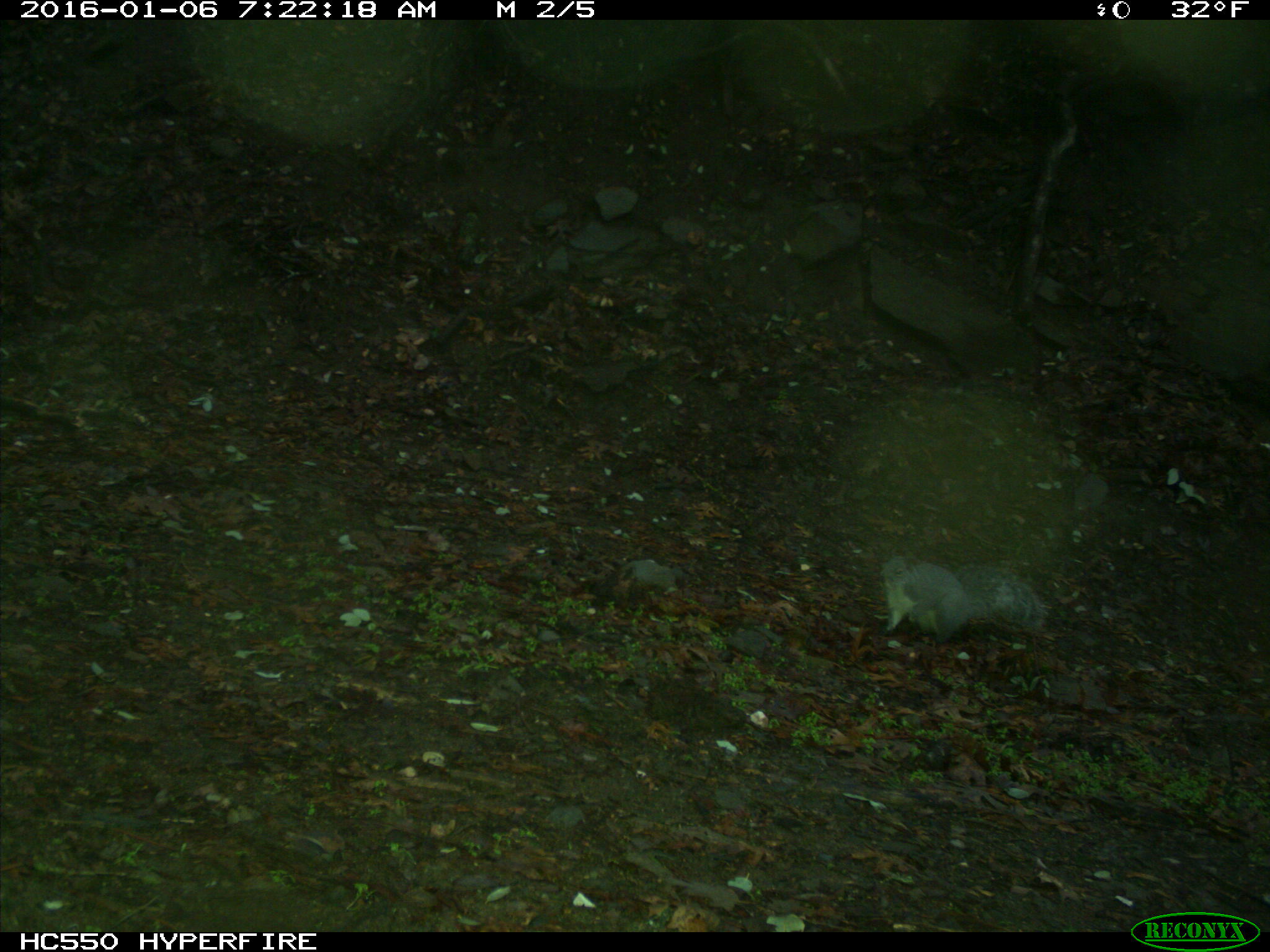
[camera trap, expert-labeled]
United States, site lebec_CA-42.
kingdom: Animalia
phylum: Chordata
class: Mammalia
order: Rodentia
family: Sciuridae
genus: Sciurus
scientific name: Sciurus carolinensis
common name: eastern gray squirrel